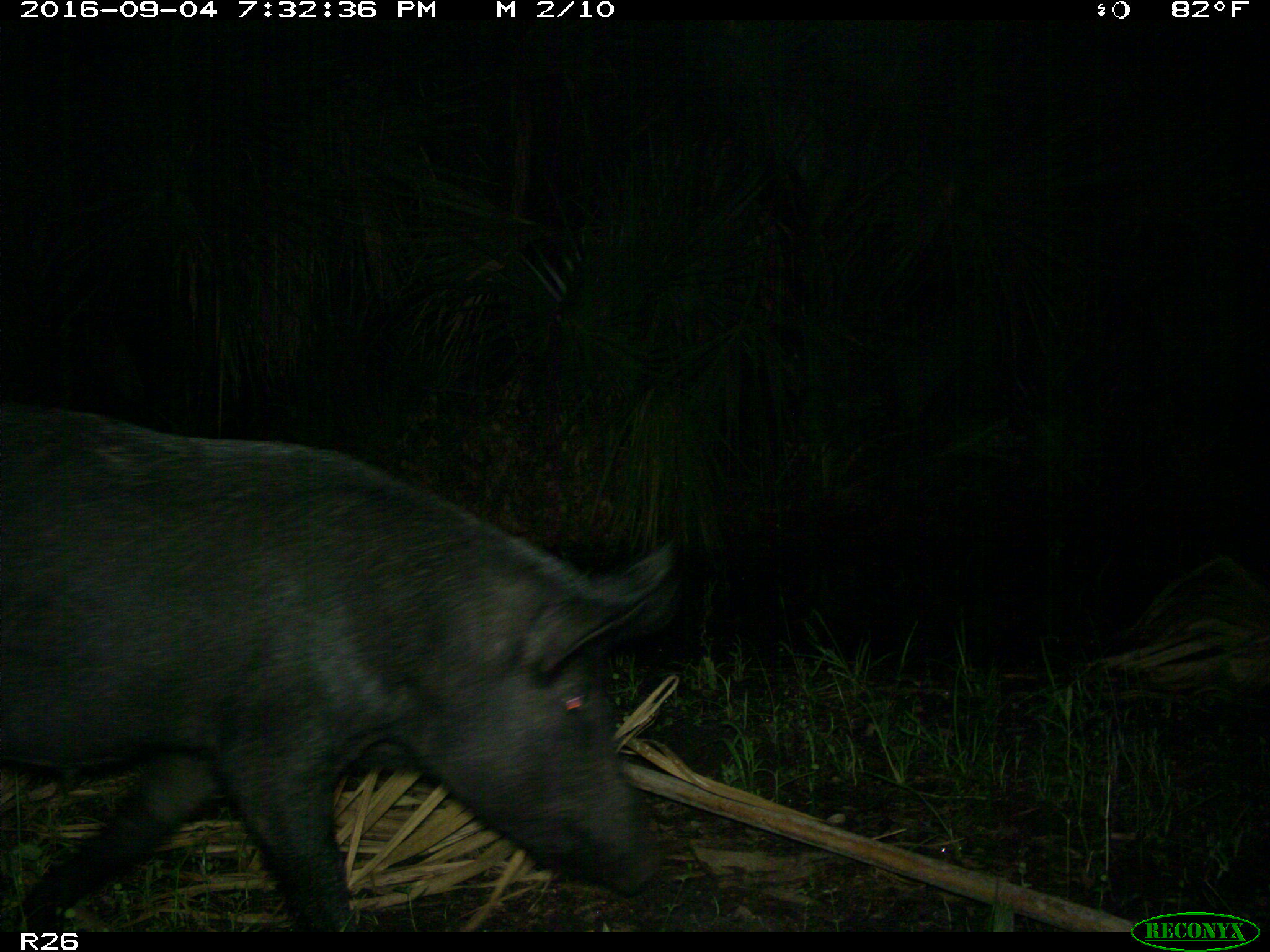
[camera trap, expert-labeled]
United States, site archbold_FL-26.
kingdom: Animalia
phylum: Chordata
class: Mammalia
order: Artiodactyla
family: Suidae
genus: Sus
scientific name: Sus scrofa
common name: wild boar